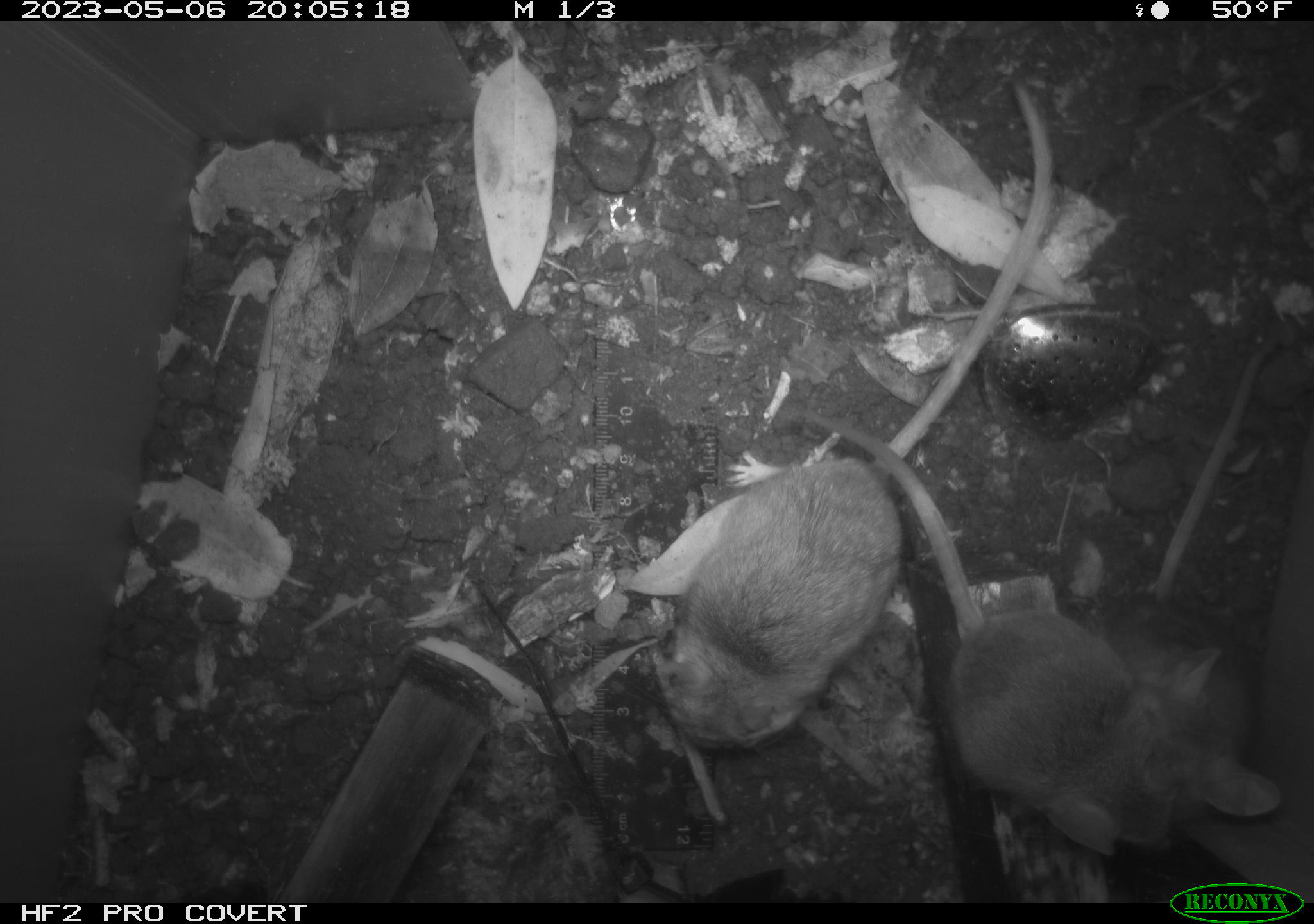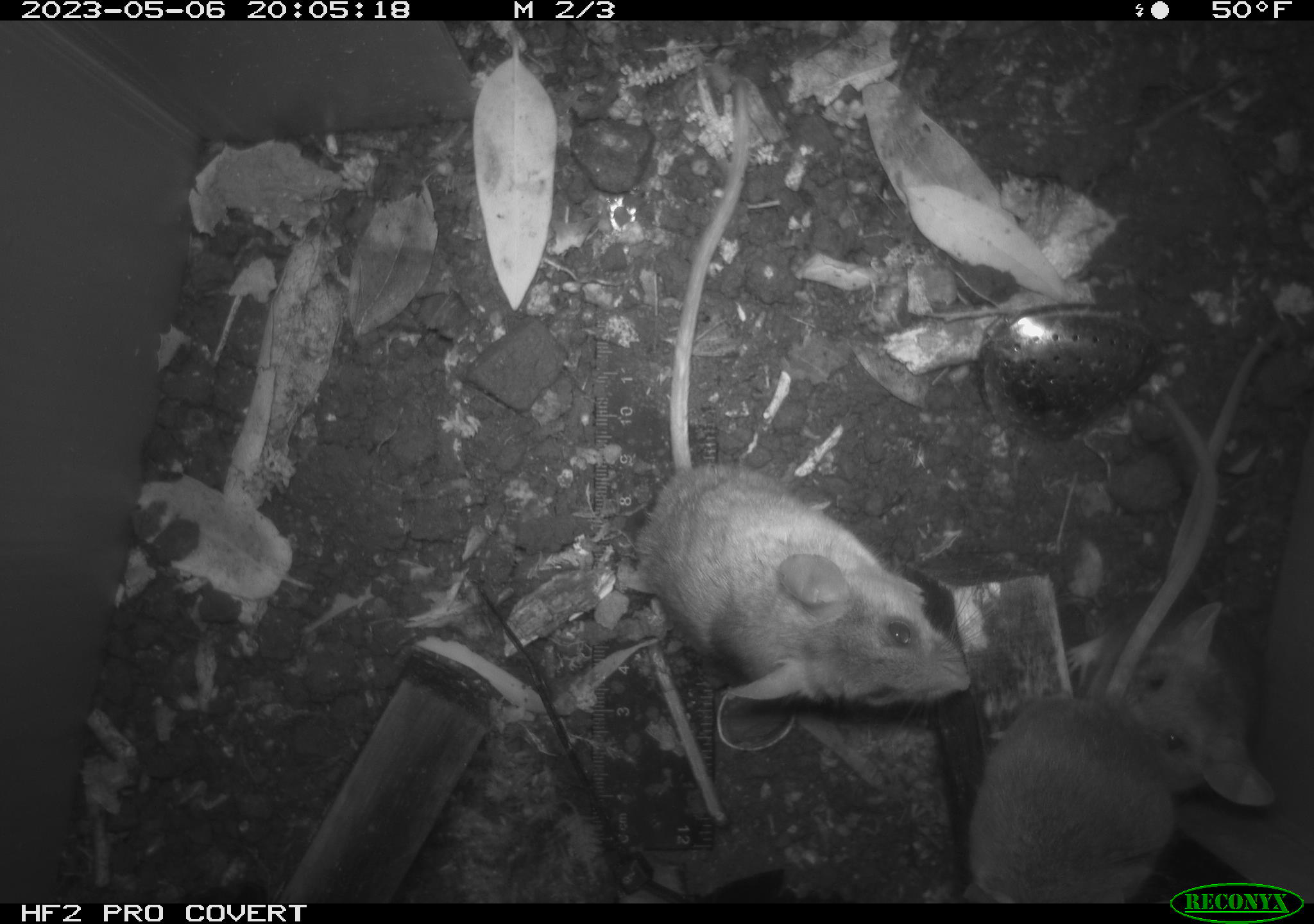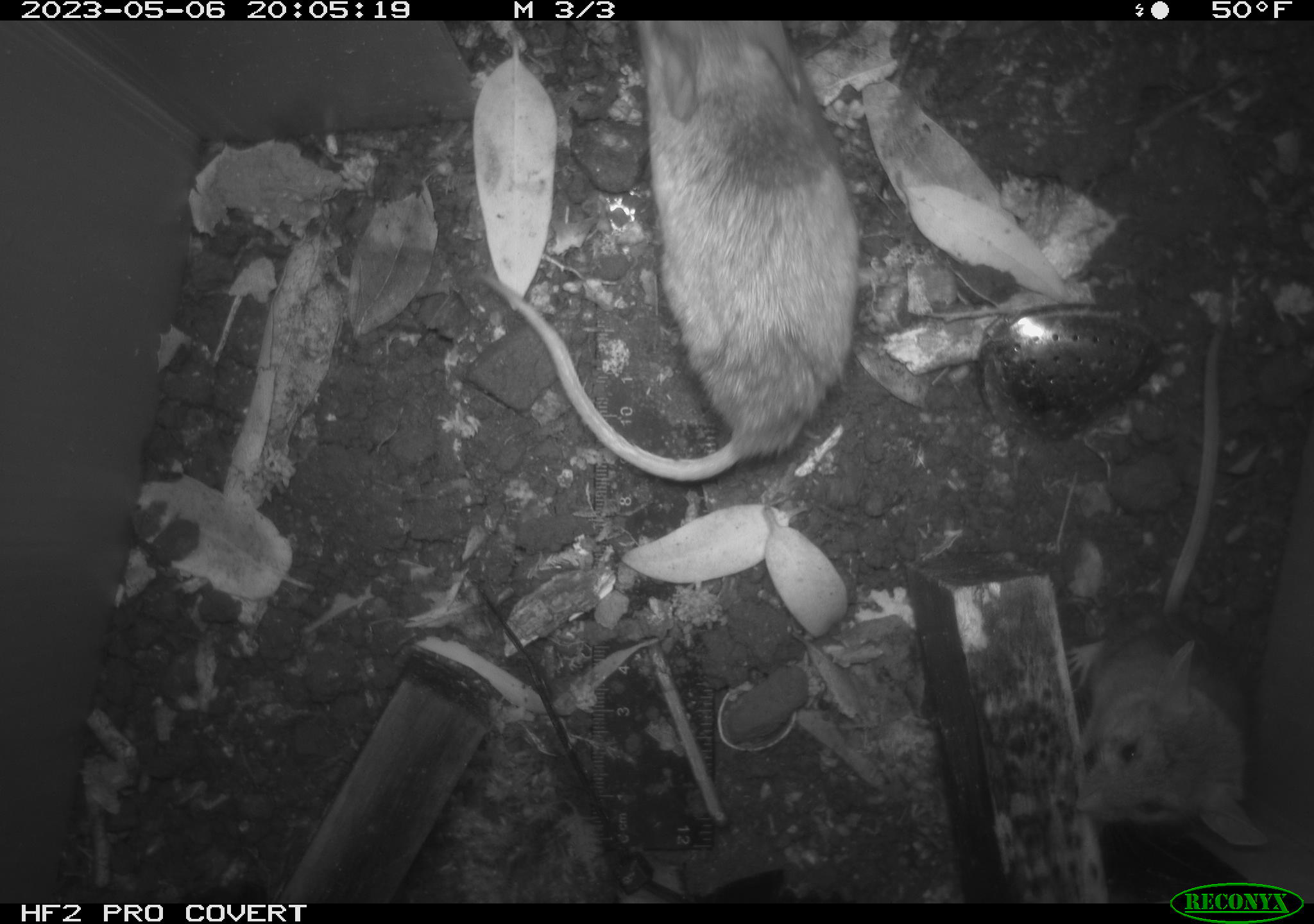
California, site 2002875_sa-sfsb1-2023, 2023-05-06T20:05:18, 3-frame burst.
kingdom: Animalia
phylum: Chordata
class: Mammalia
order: Rodentia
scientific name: Rodentia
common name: mouse species